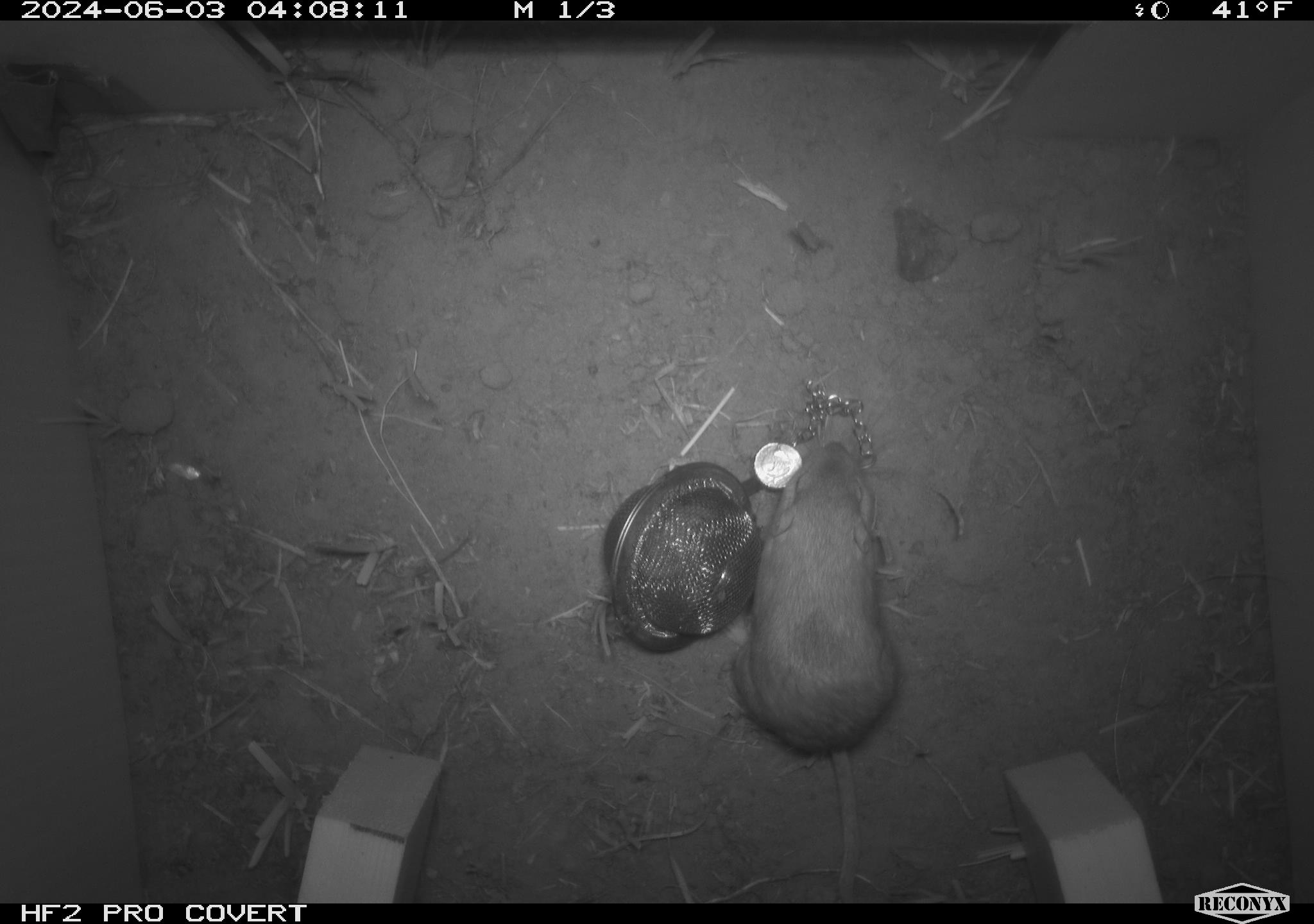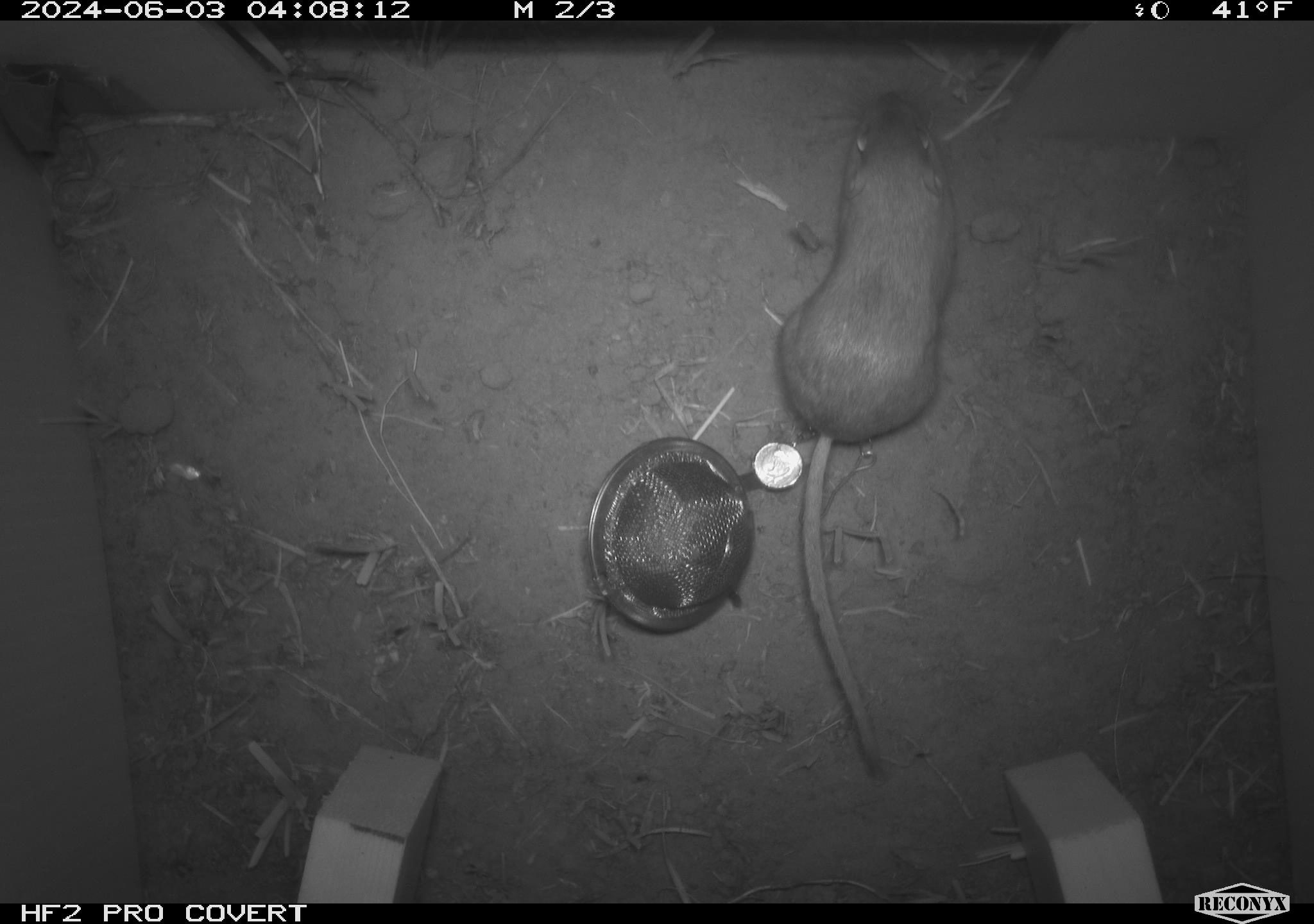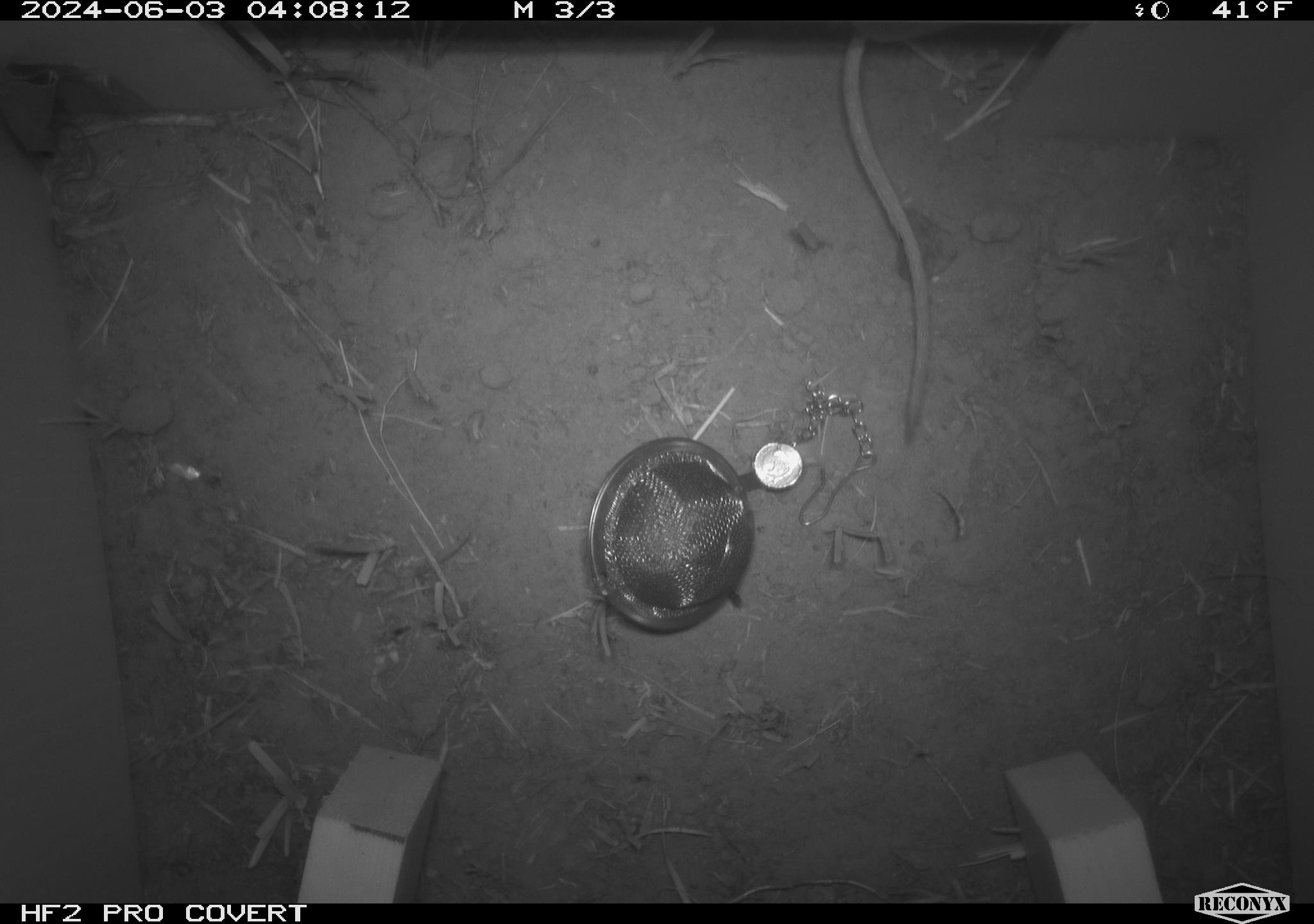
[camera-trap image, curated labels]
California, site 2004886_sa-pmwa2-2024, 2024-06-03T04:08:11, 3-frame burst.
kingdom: Animalia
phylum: Chordata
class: Mammalia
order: Rodentia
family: Heteromyidae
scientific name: Heteromyidae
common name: kangaroo rats and pocket mice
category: heteromyidae family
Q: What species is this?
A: Heteromyidae family (kangaroo rats and pocket mice) (Heteromyidae).